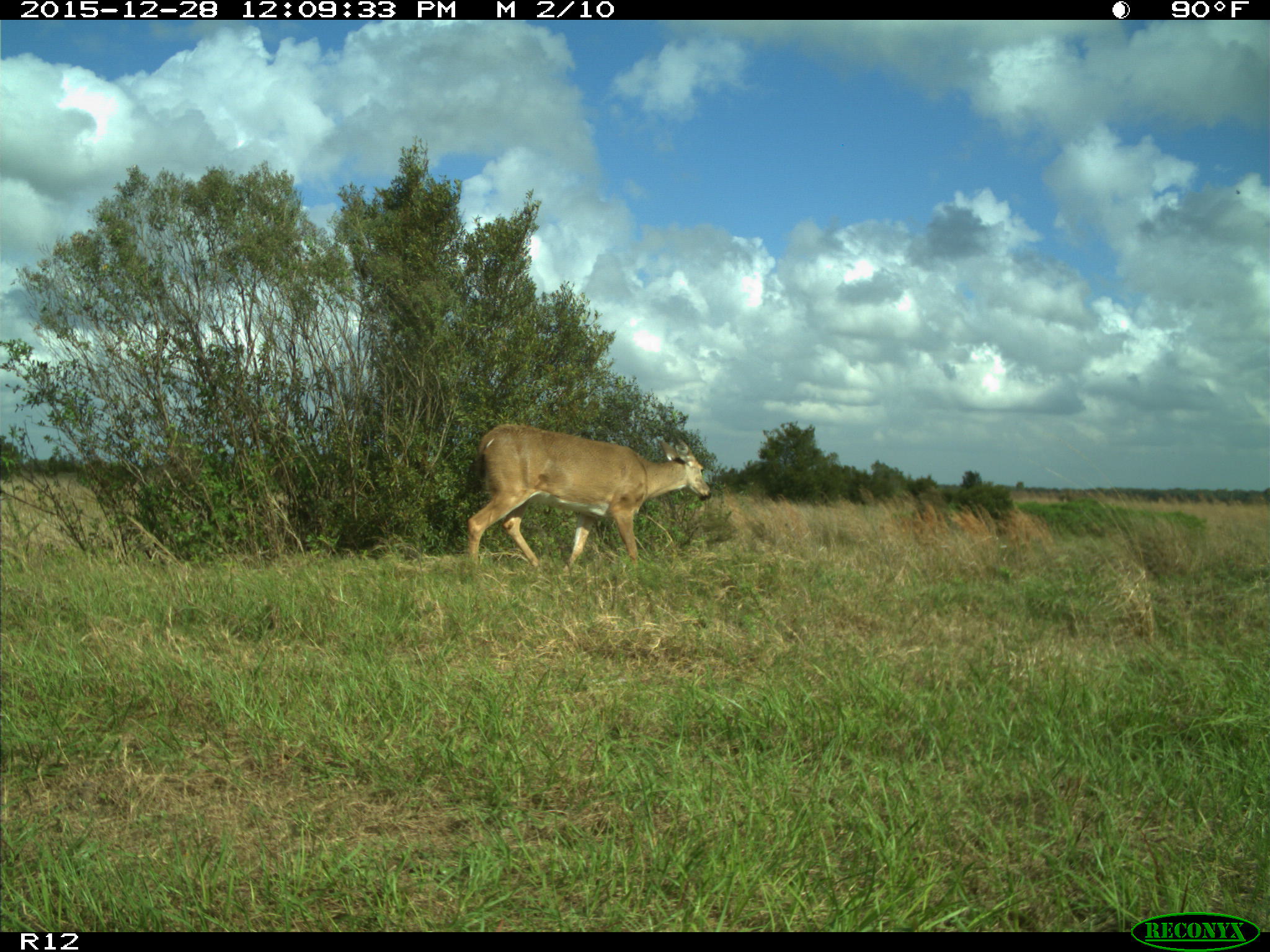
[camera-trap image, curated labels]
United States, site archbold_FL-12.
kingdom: Animalia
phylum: Chordata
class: Mammalia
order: Artiodactyla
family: Cervidae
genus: Odocoileus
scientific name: Odocoileus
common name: deer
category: unidentified deer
Unidentified deer (deer) (Odocoileus).